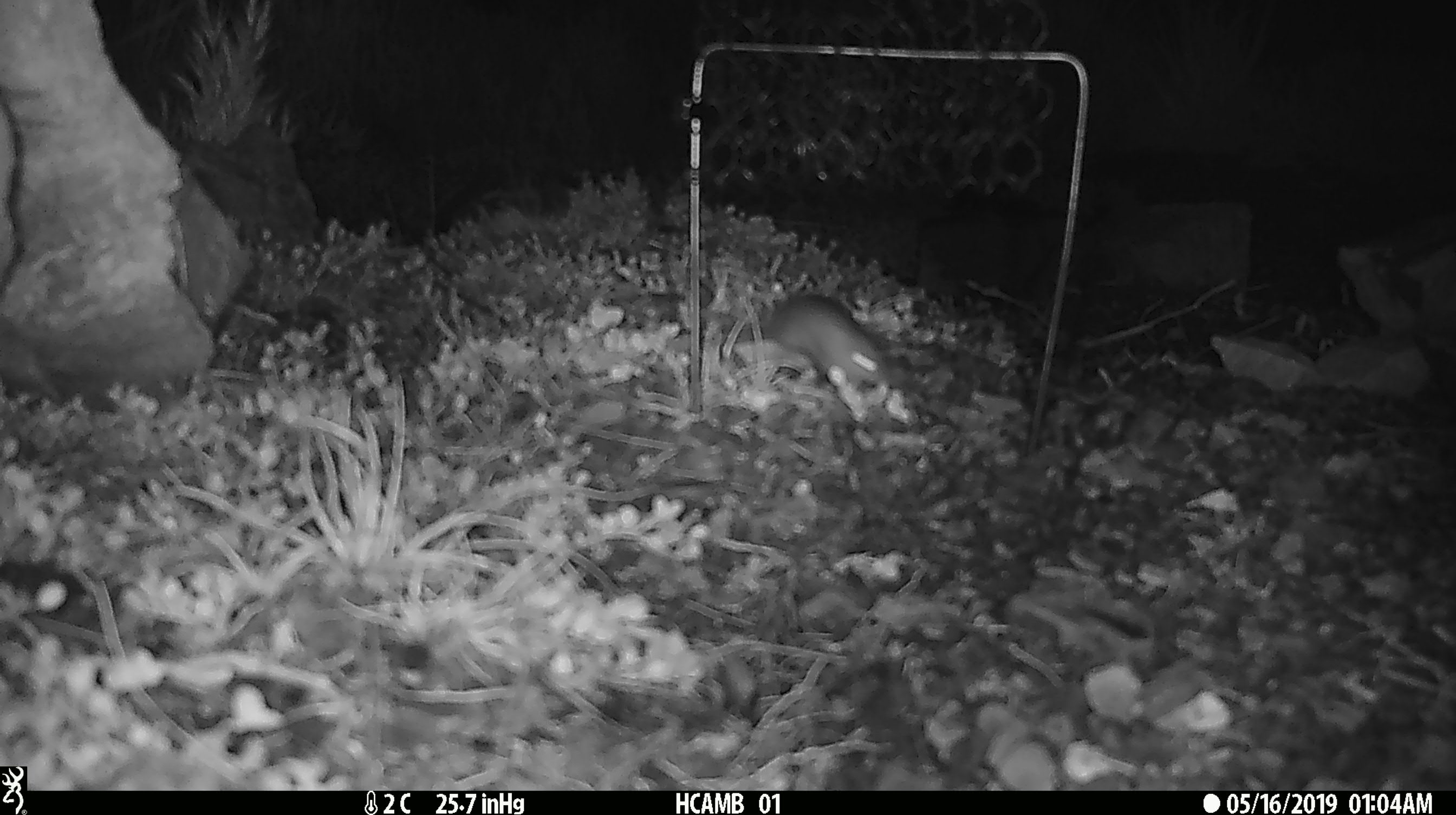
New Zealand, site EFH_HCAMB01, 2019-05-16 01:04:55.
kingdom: Animalia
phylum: Chordata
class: Mammalia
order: Rodentia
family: Muridae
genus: Mus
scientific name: Mus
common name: mouse